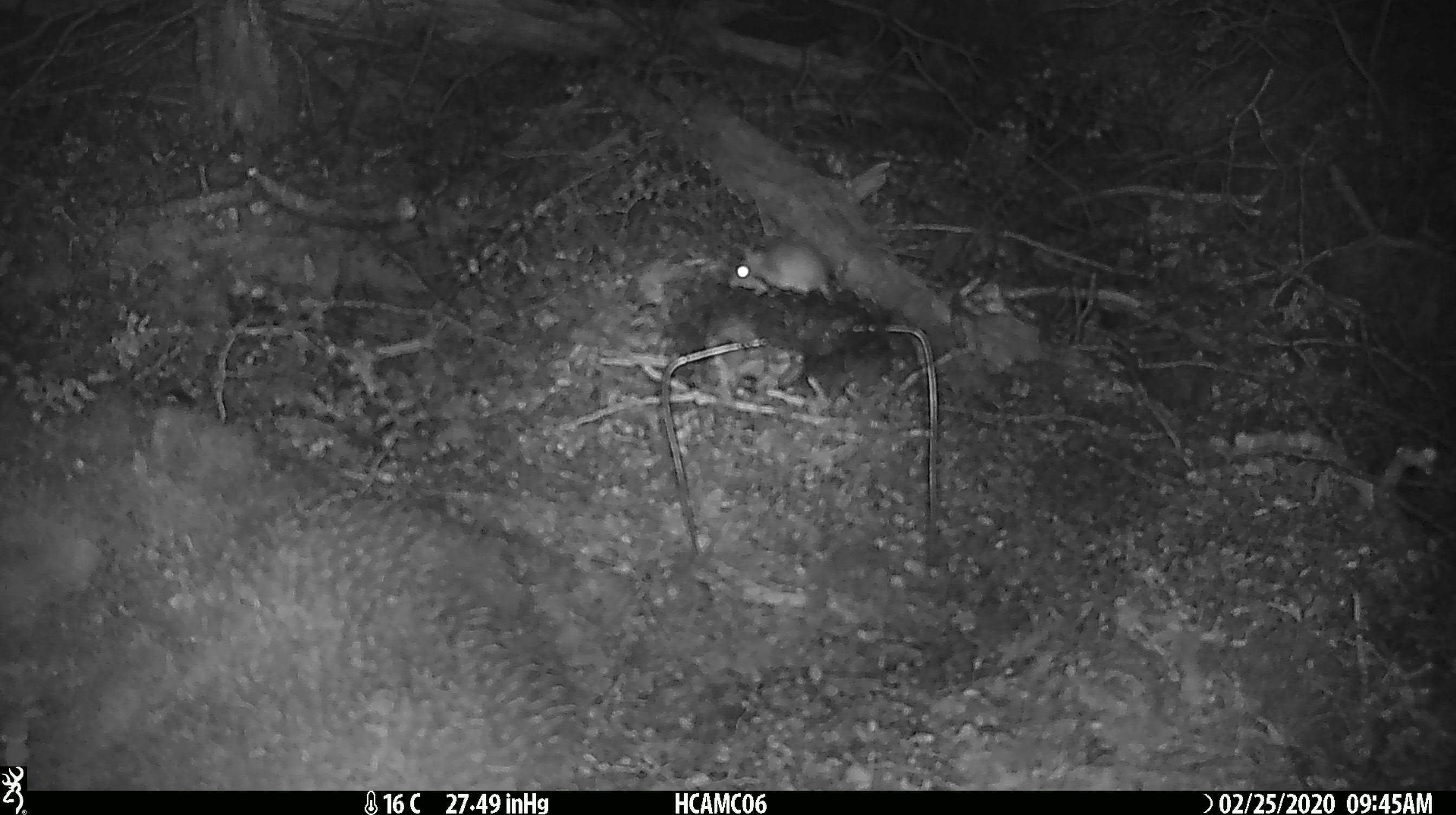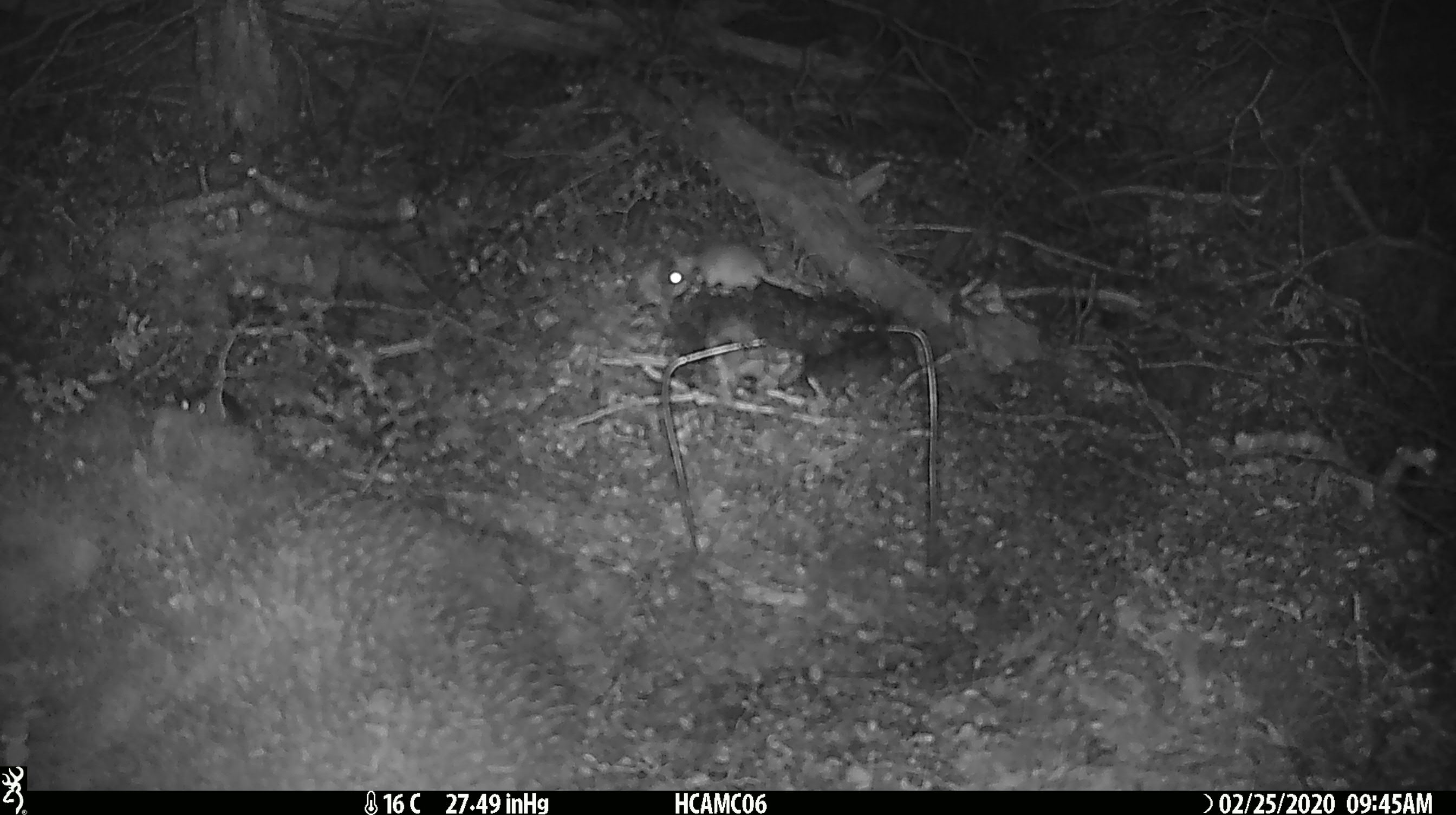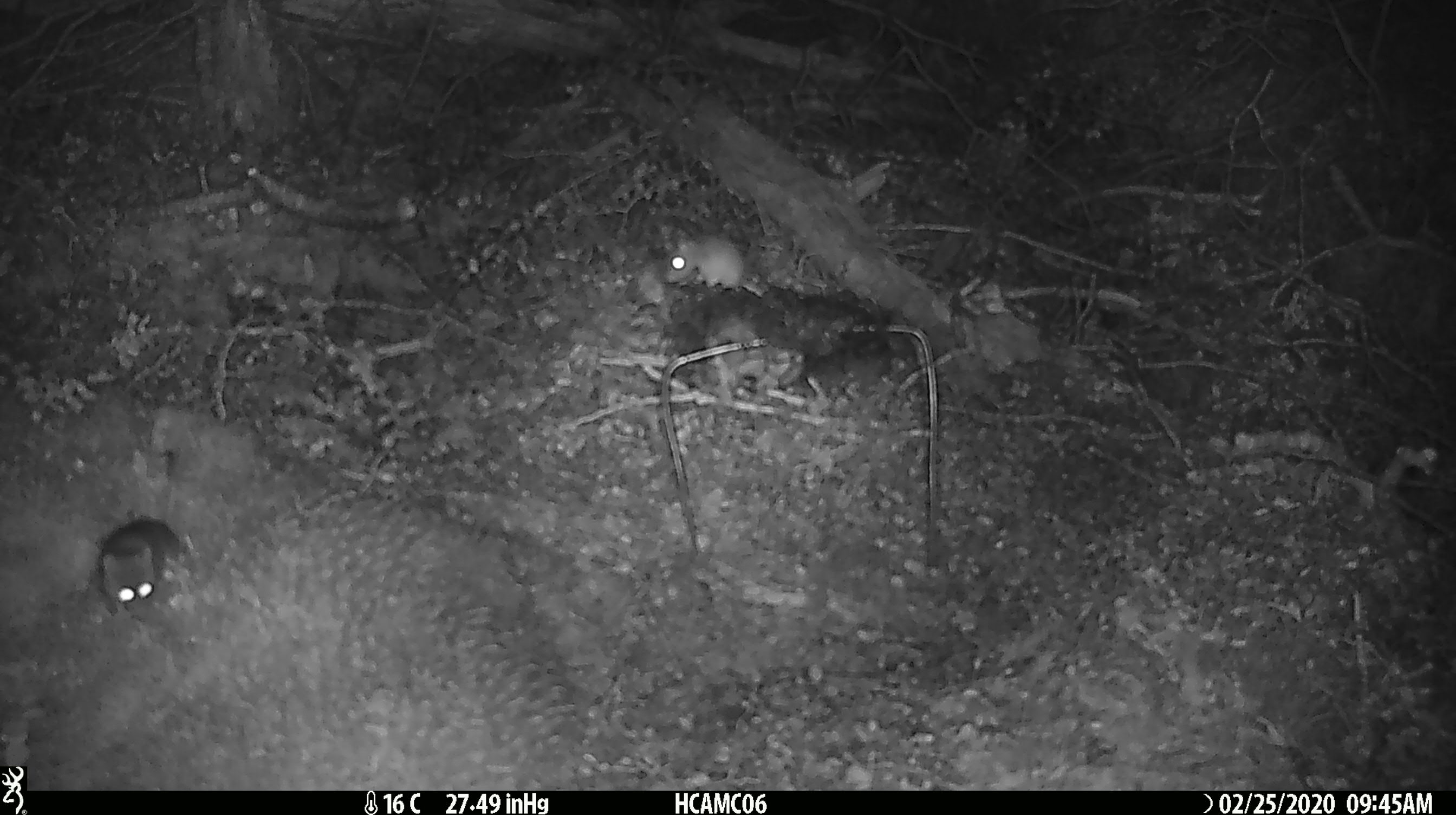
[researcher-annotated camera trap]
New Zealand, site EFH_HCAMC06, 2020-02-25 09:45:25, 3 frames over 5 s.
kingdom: Animalia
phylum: Chordata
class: Mammalia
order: Rodentia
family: Muridae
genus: Mus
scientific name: Mus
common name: mouse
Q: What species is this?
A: Mouse (Mus).